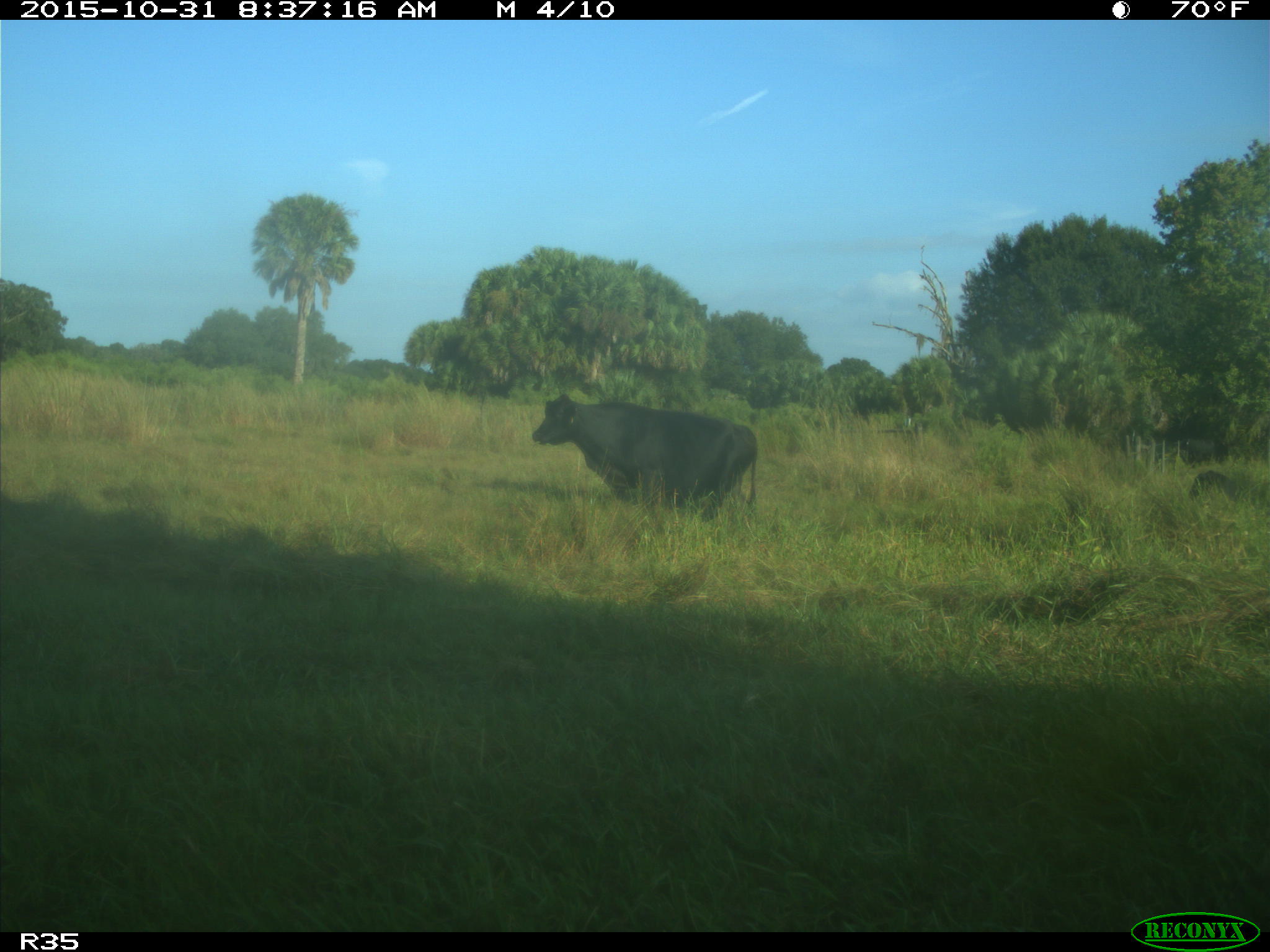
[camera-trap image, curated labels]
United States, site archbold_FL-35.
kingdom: Animalia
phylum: Chordata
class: Mammalia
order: Artiodactyla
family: Bovidae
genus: Bos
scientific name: Bos taurus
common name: domestic cow